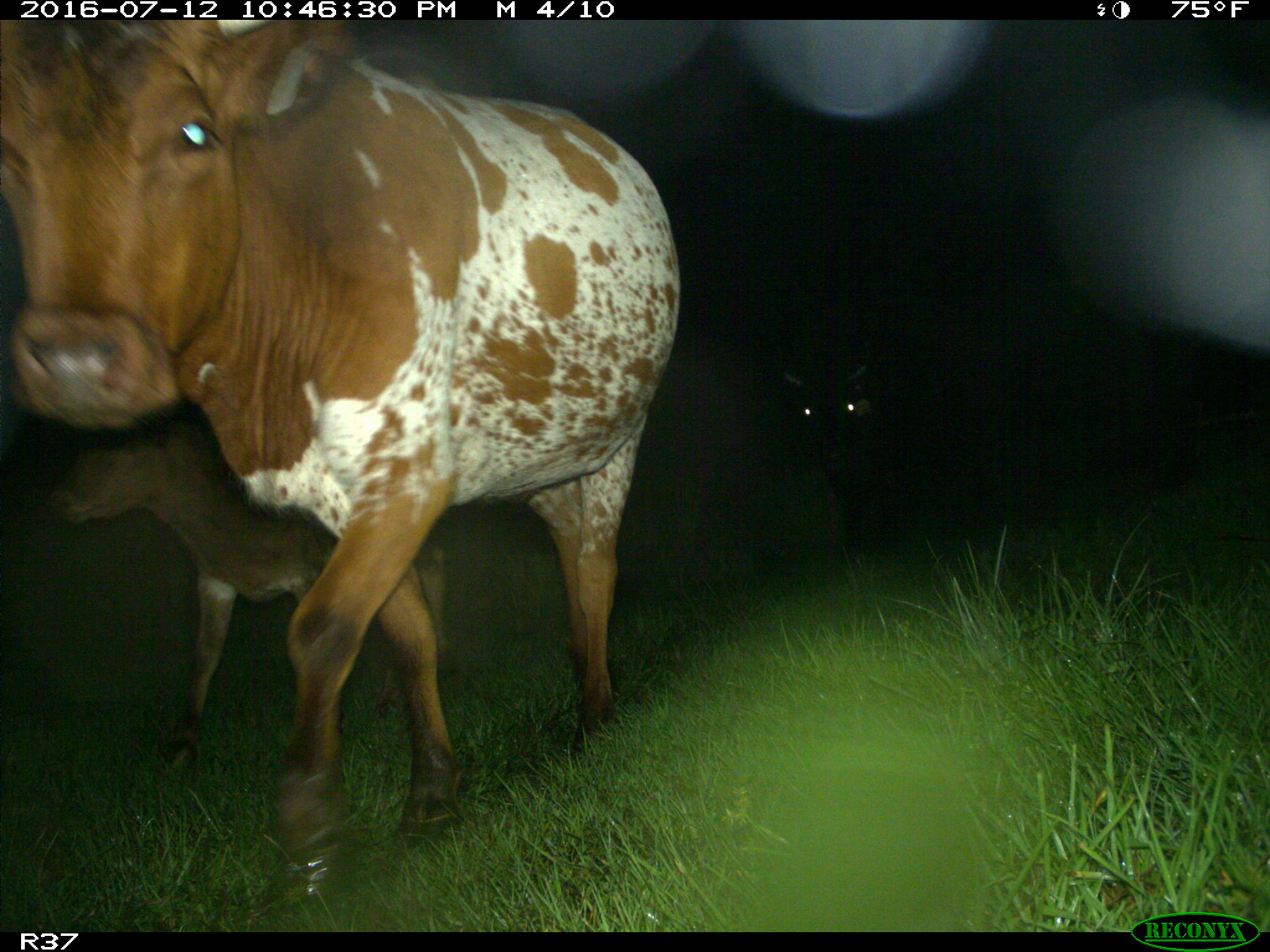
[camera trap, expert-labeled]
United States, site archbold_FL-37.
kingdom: Animalia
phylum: Chordata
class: Mammalia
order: Artiodactyla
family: Bovidae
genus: Bos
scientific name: Bos taurus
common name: domestic cow